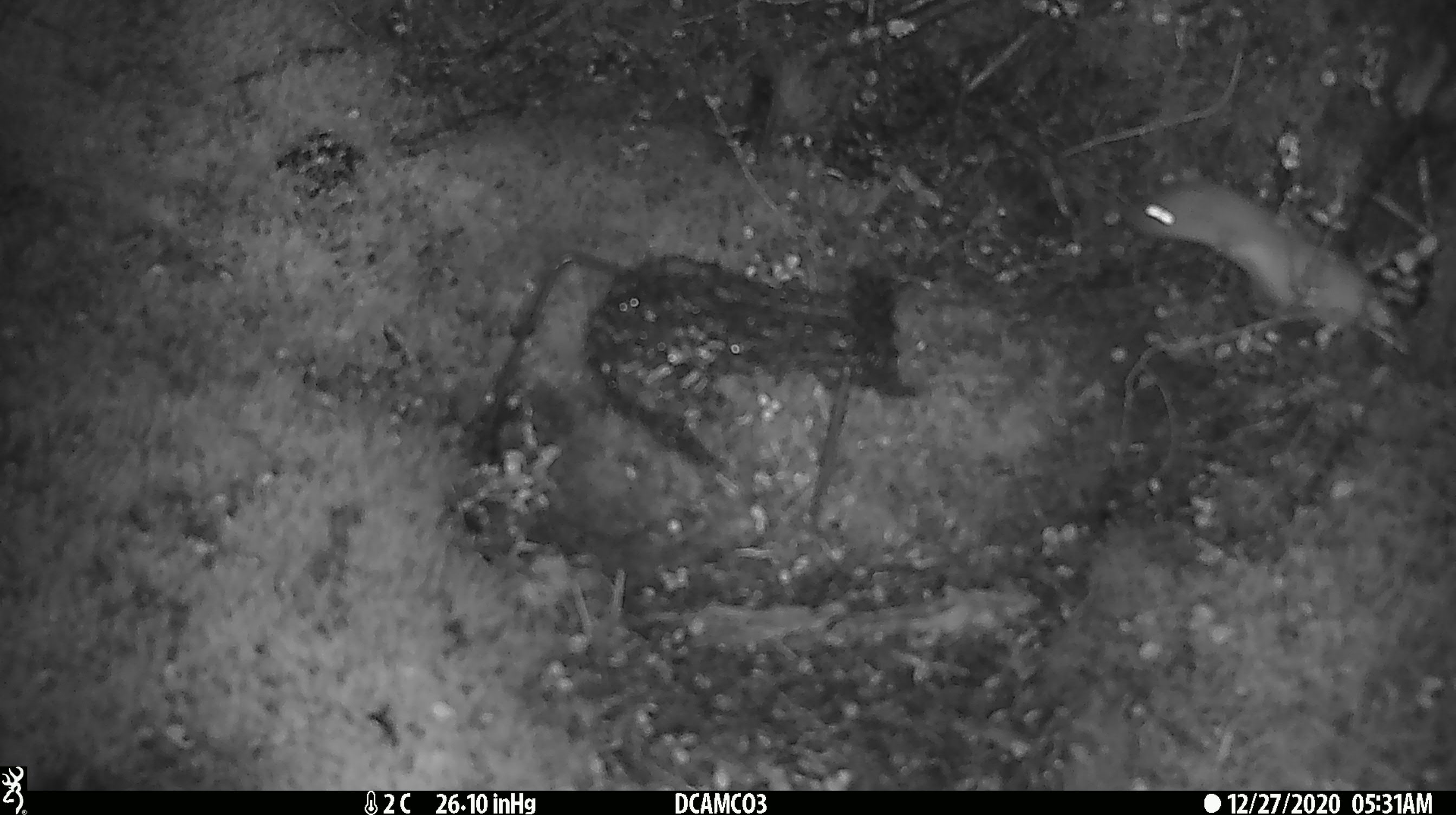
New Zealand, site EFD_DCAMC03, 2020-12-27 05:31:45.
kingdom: Animalia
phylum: Chordata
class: Mammalia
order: Carnivora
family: Mustelidae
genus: Mustela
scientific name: Mustela erminea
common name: stoat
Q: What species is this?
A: Stoat (Mustela erminea).